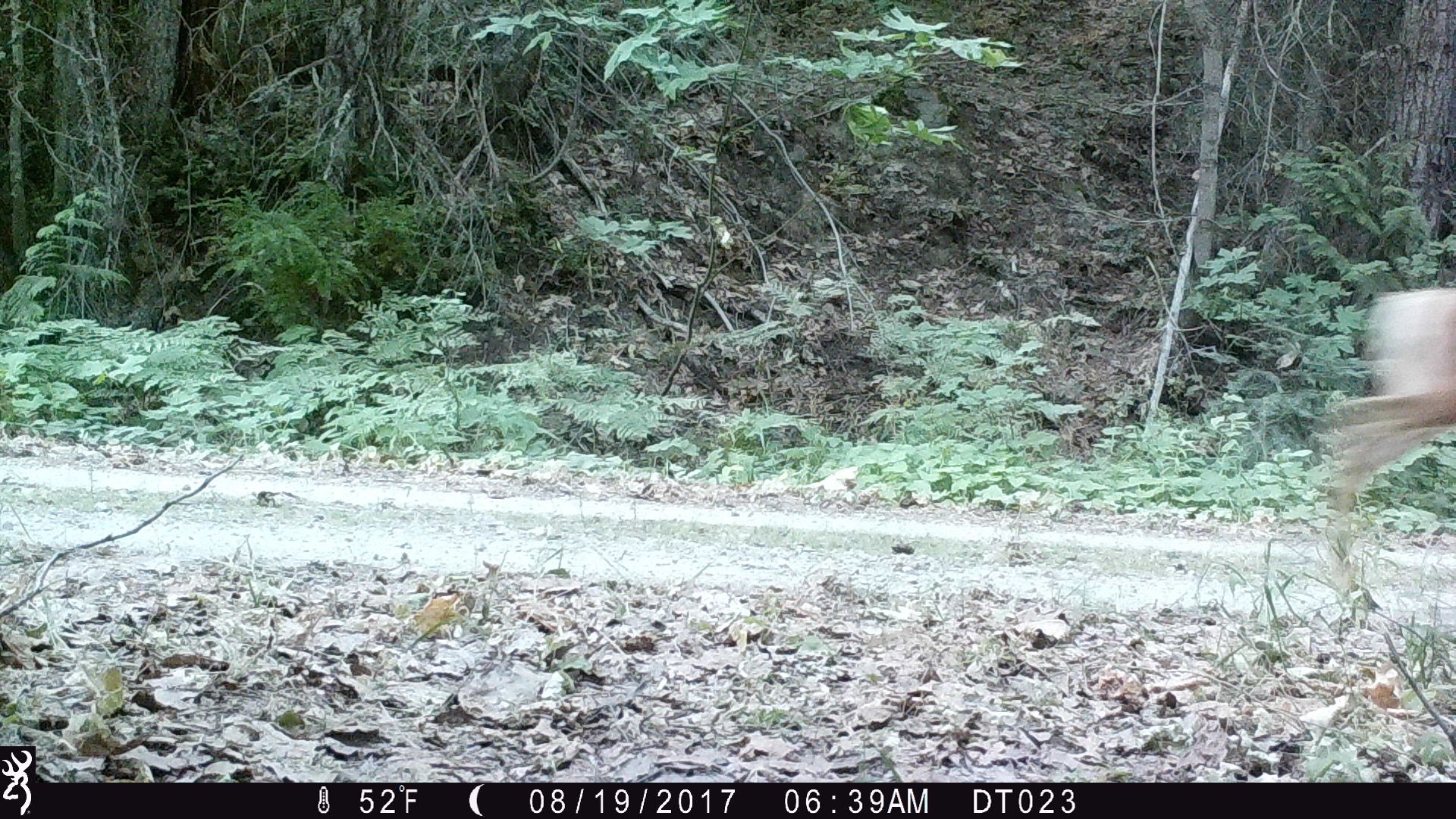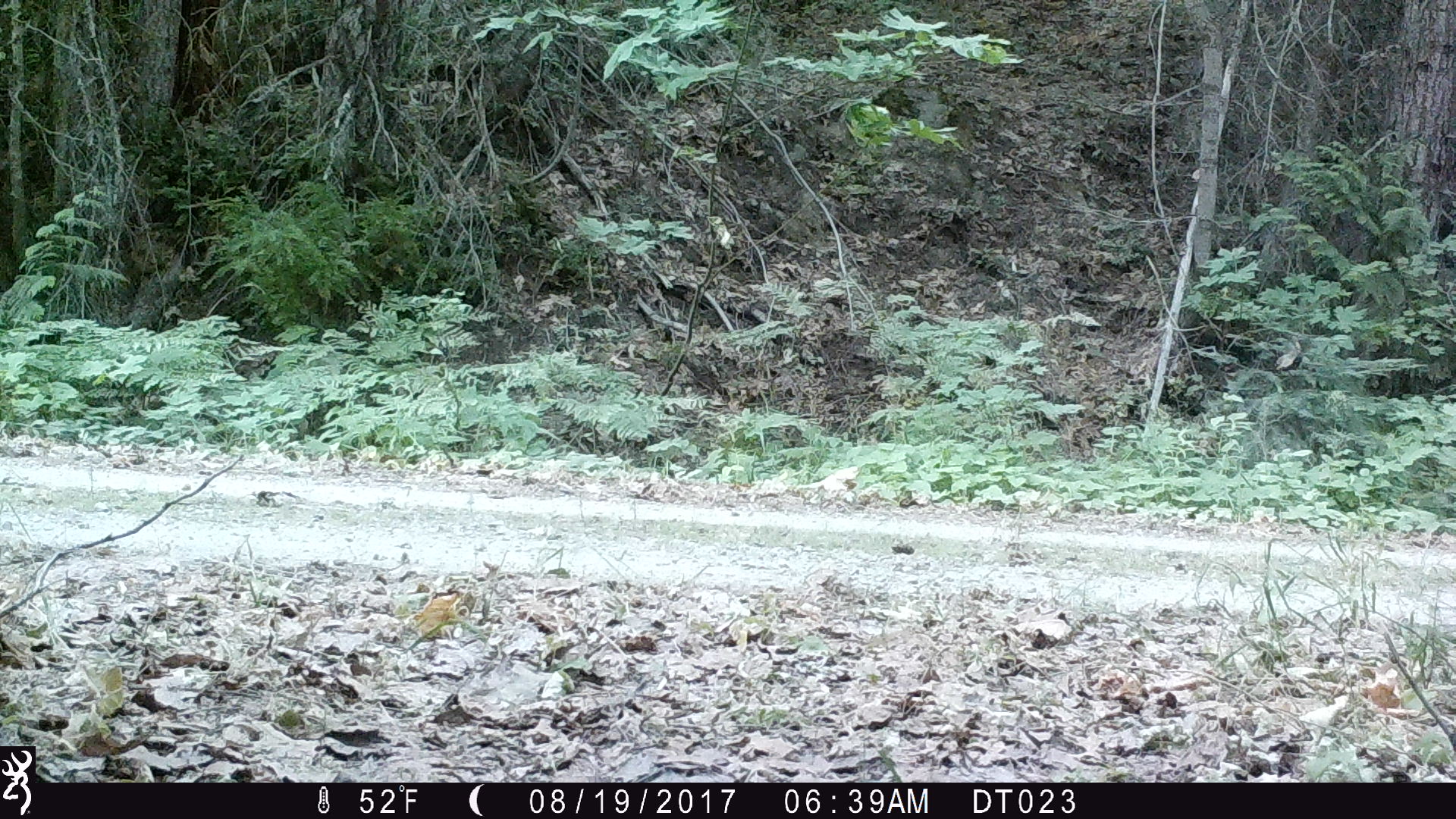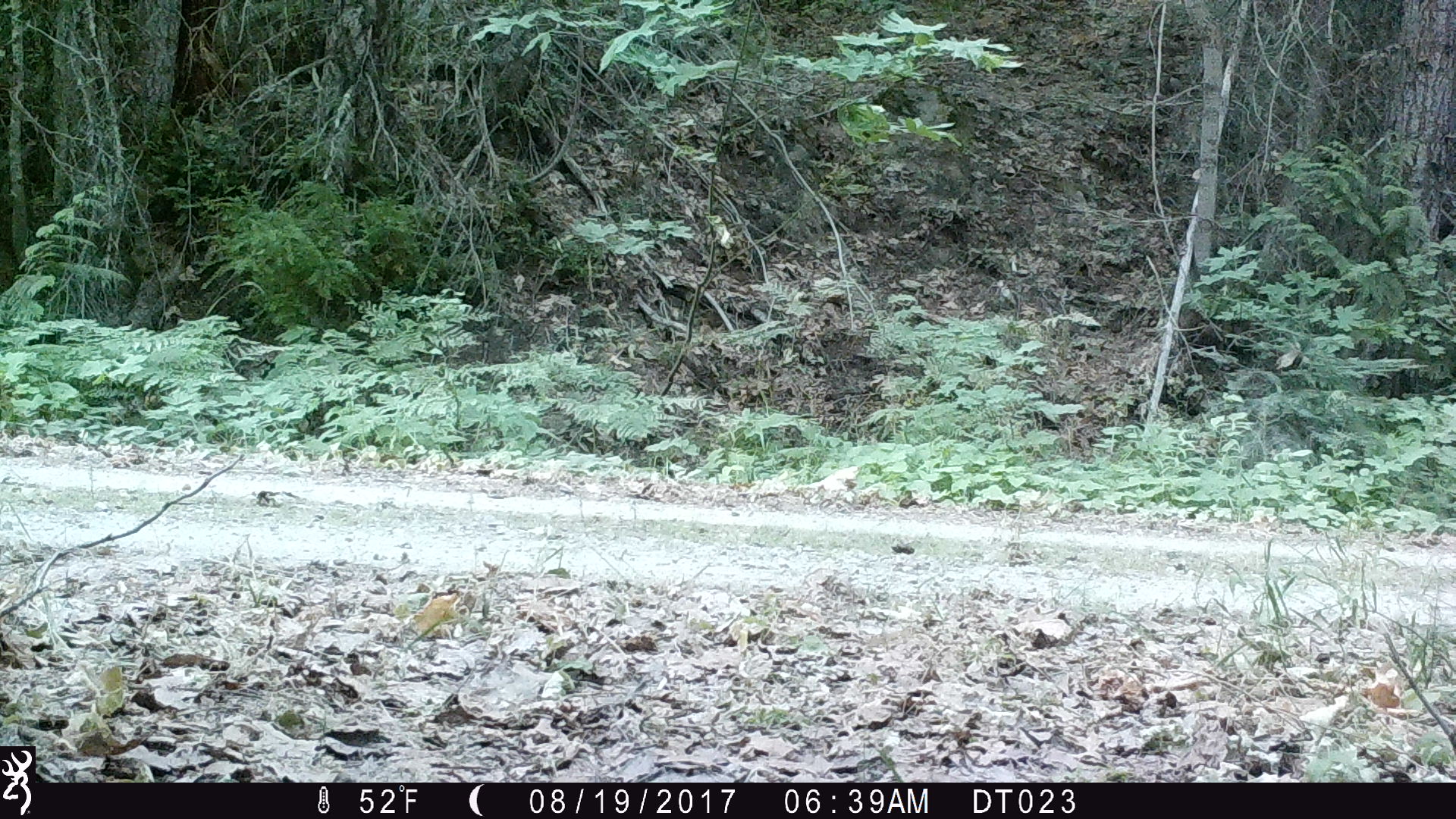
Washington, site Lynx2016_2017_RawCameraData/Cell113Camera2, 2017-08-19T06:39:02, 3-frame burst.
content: unidentified animal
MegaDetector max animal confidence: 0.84